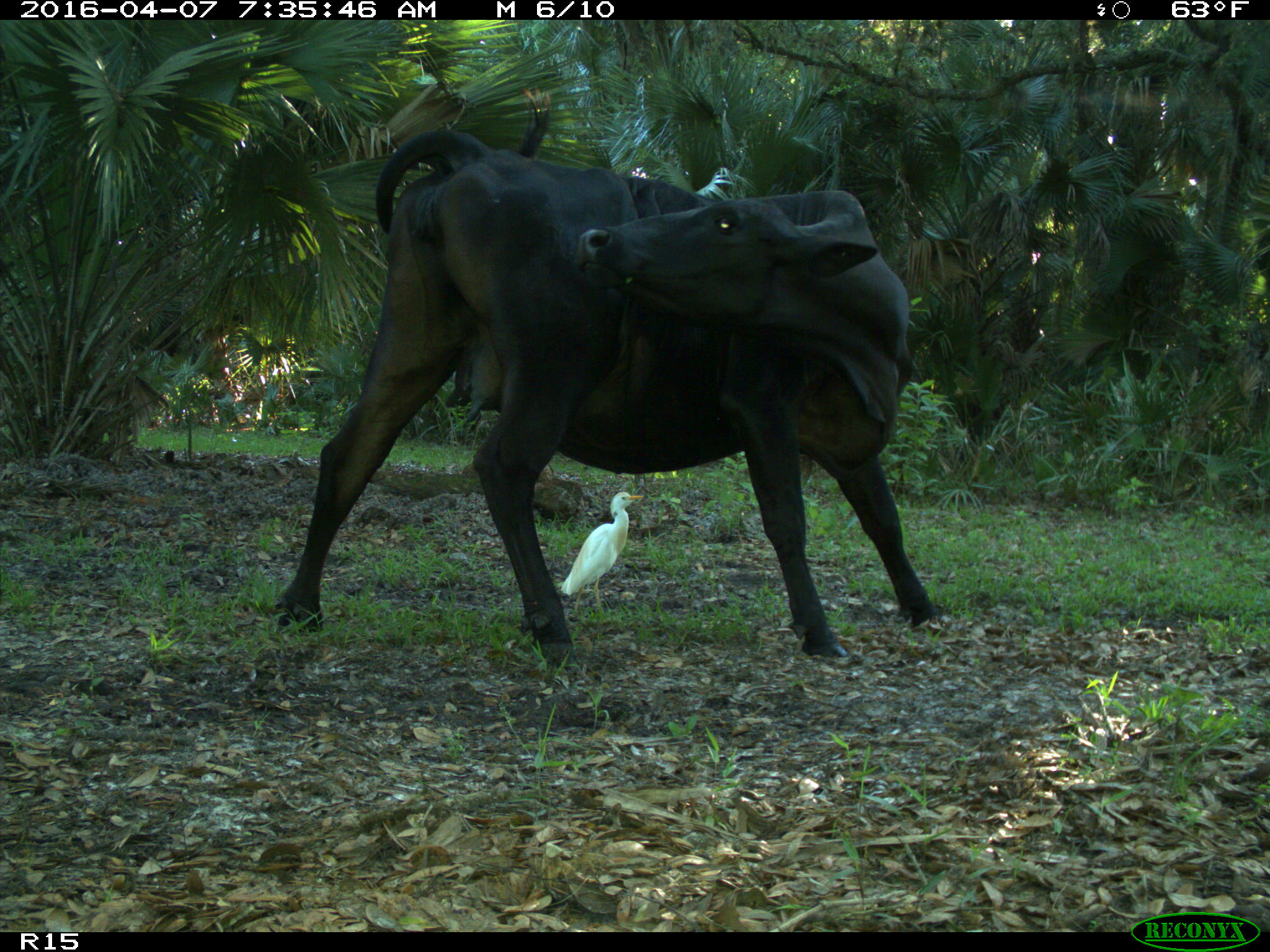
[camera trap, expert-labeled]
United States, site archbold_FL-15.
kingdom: Animalia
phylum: Chordata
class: Mammalia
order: Artiodactyla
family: Bovidae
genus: Bos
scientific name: Bos taurus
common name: domestic cow